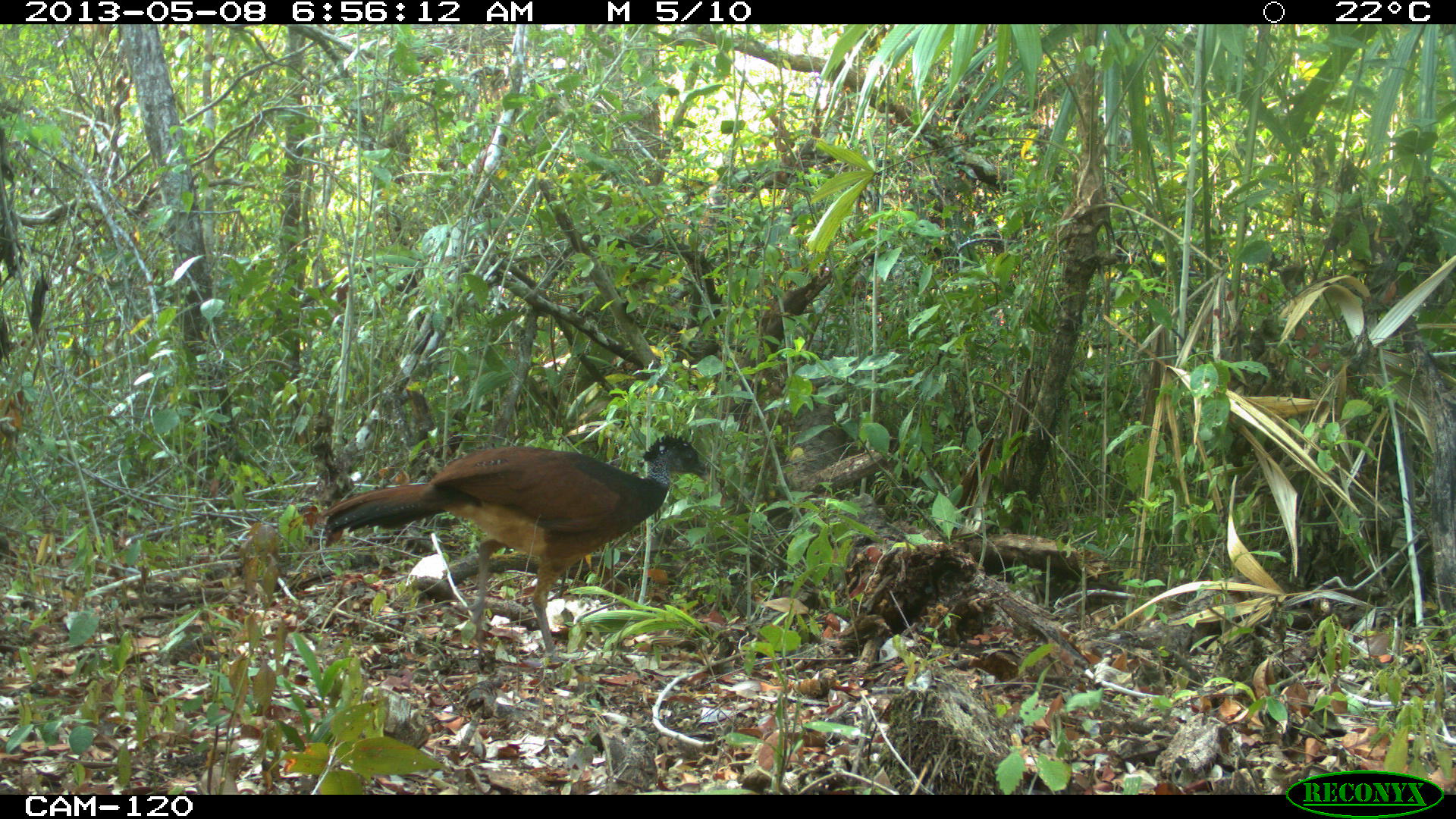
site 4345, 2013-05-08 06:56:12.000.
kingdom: Animalia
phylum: Chordata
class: Aves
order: Galliformes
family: Cracidae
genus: Crax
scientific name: Crax rubra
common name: great curassow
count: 1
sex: female